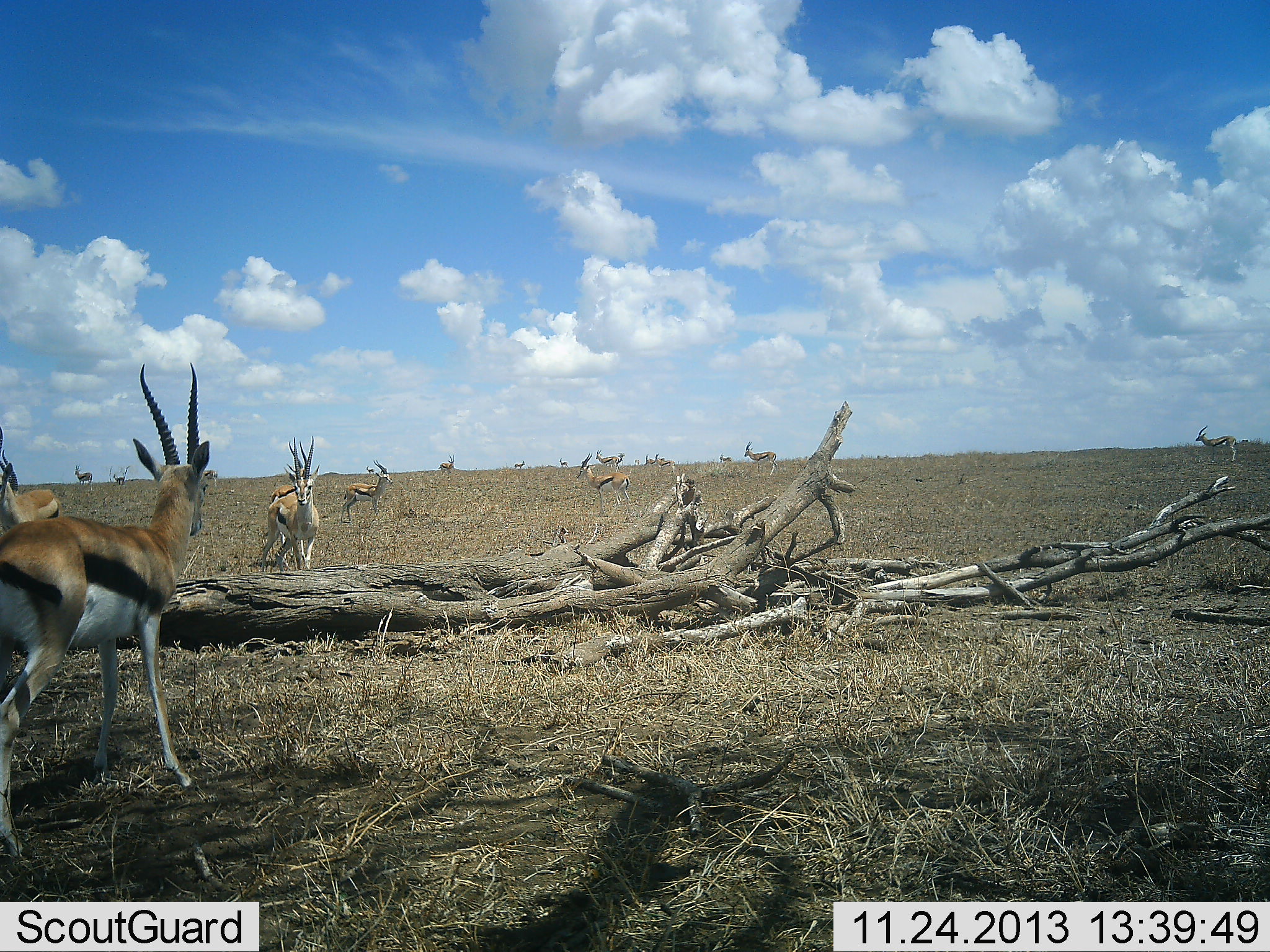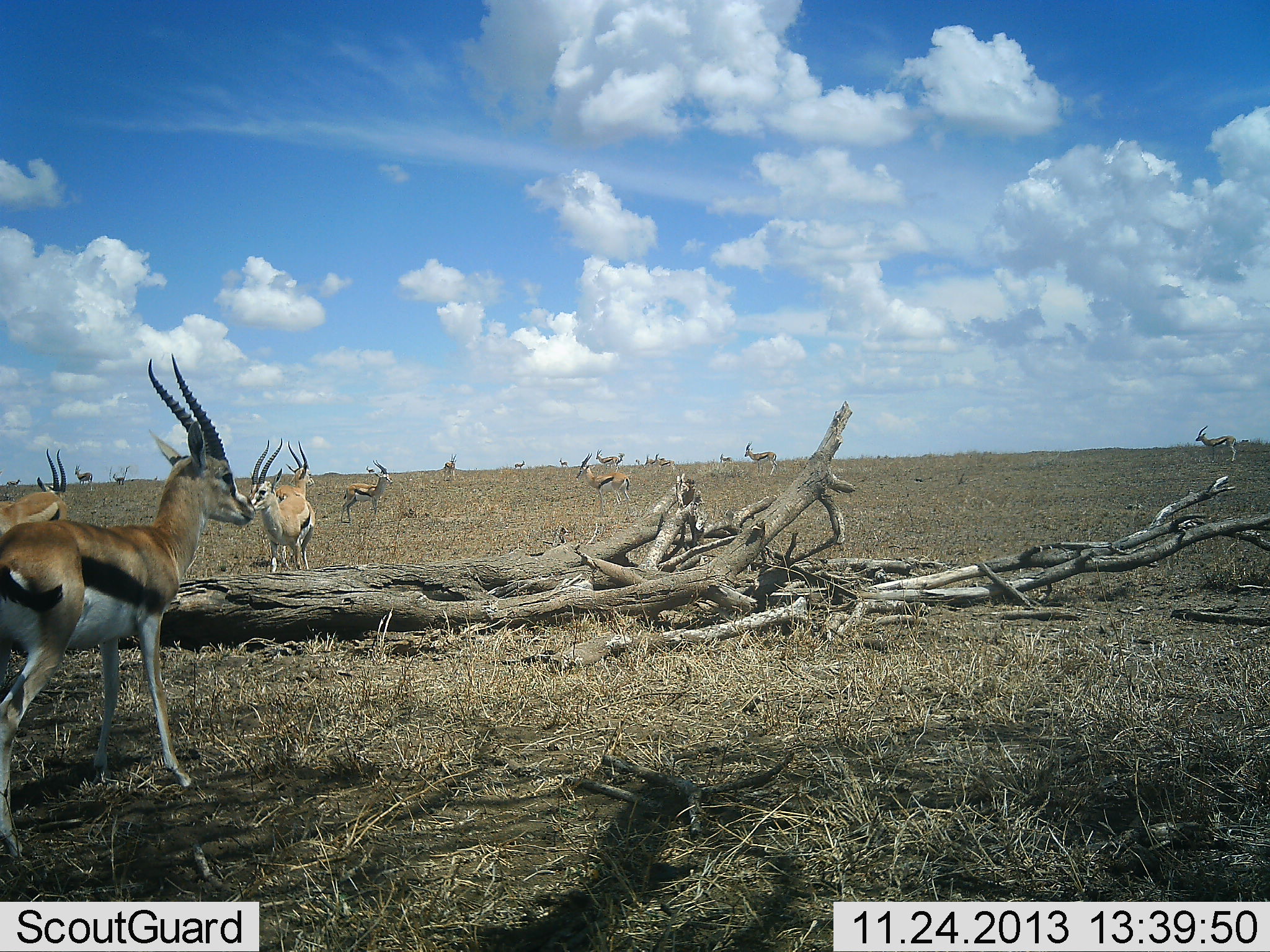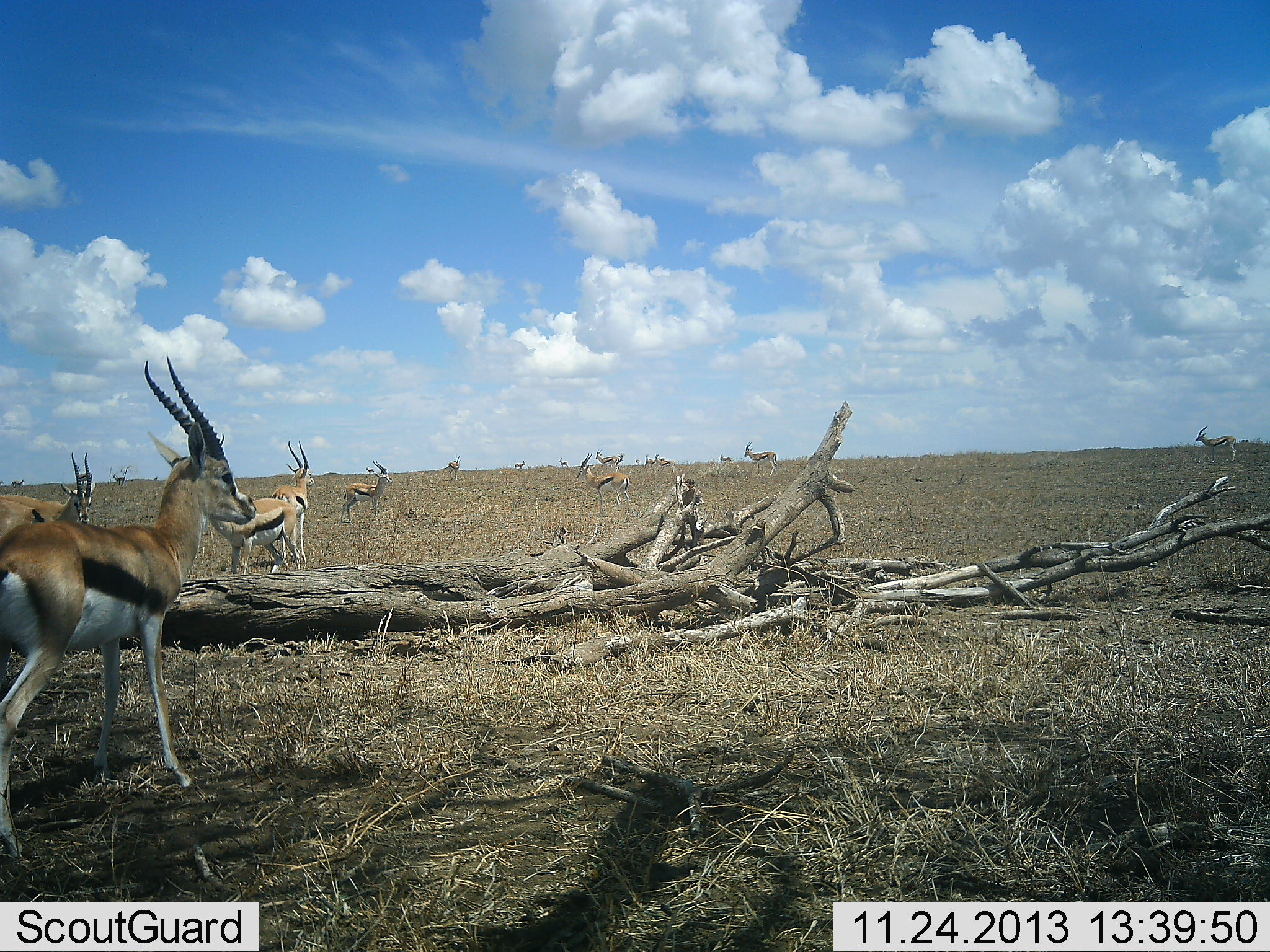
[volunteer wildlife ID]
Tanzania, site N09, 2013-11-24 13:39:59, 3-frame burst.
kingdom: Animalia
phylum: Chordata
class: Mammalia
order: Artiodactyla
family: Bovidae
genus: Eudorcas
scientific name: Eudorcas thomsonii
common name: thomson's gazelle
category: gazellethomsons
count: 11-50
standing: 100%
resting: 0%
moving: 0%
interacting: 0%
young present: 0%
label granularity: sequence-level